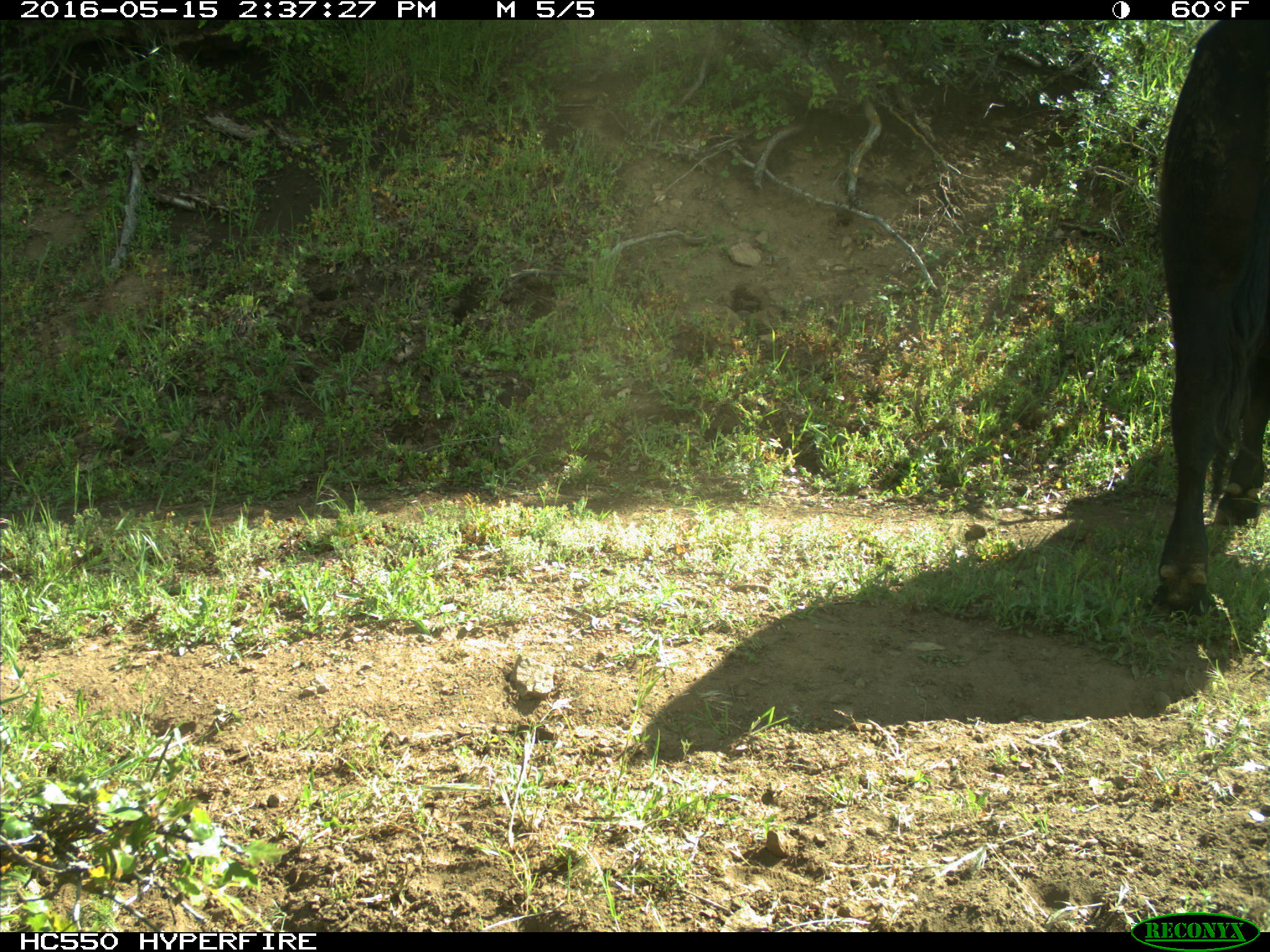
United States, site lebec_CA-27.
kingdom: Animalia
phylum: Chordata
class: Mammalia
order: Artiodactyla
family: Bovidae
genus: Bos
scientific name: Bos taurus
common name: domestic cow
Bos taurus (domestic cow).